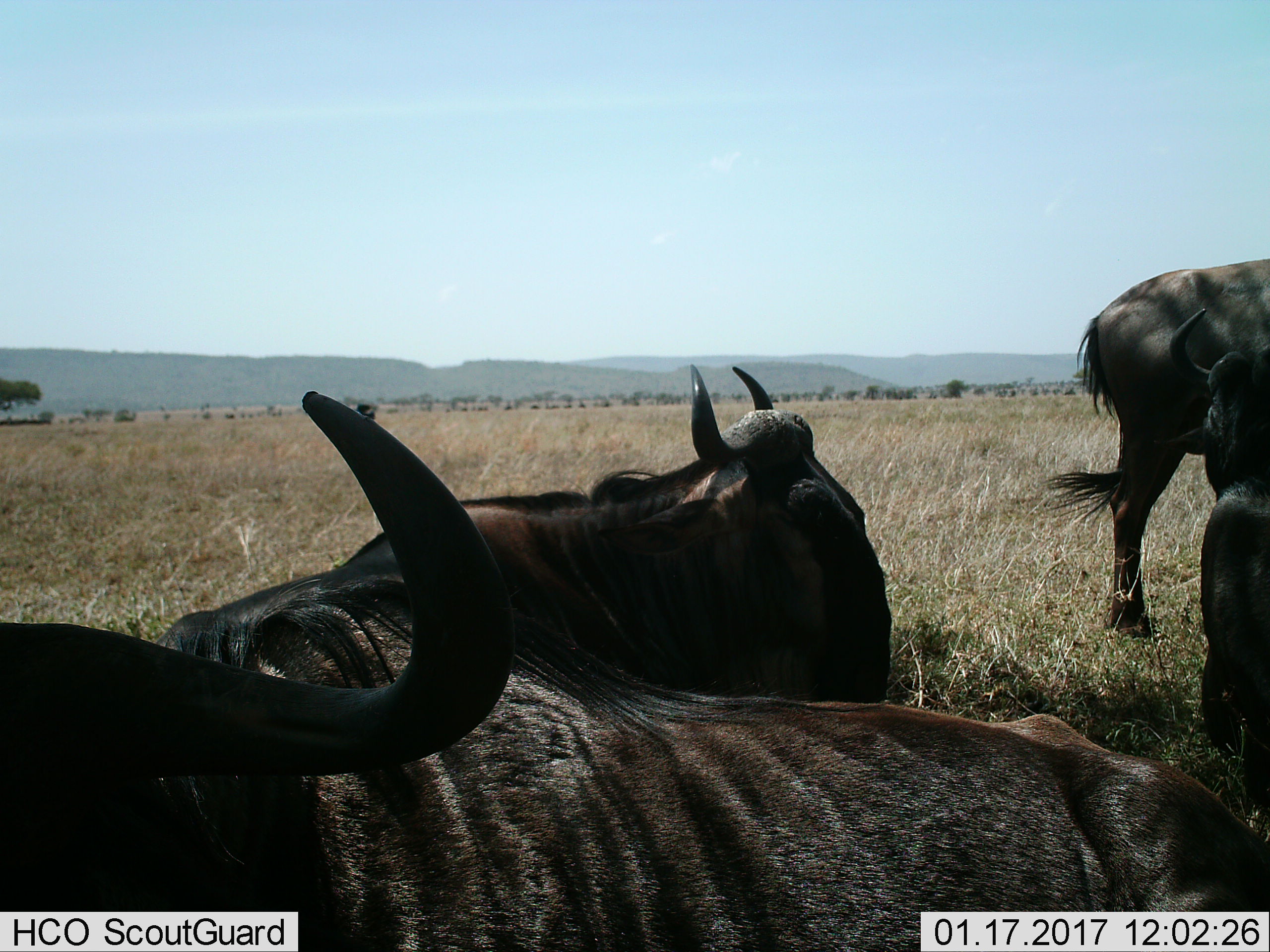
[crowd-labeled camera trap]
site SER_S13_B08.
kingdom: Animalia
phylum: Chordata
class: Mammalia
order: Artiodactyla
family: Bovidae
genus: Connochaetes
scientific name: Connochaetes taurinus taurinus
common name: blue wildebeest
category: wildebeestblue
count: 4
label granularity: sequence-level